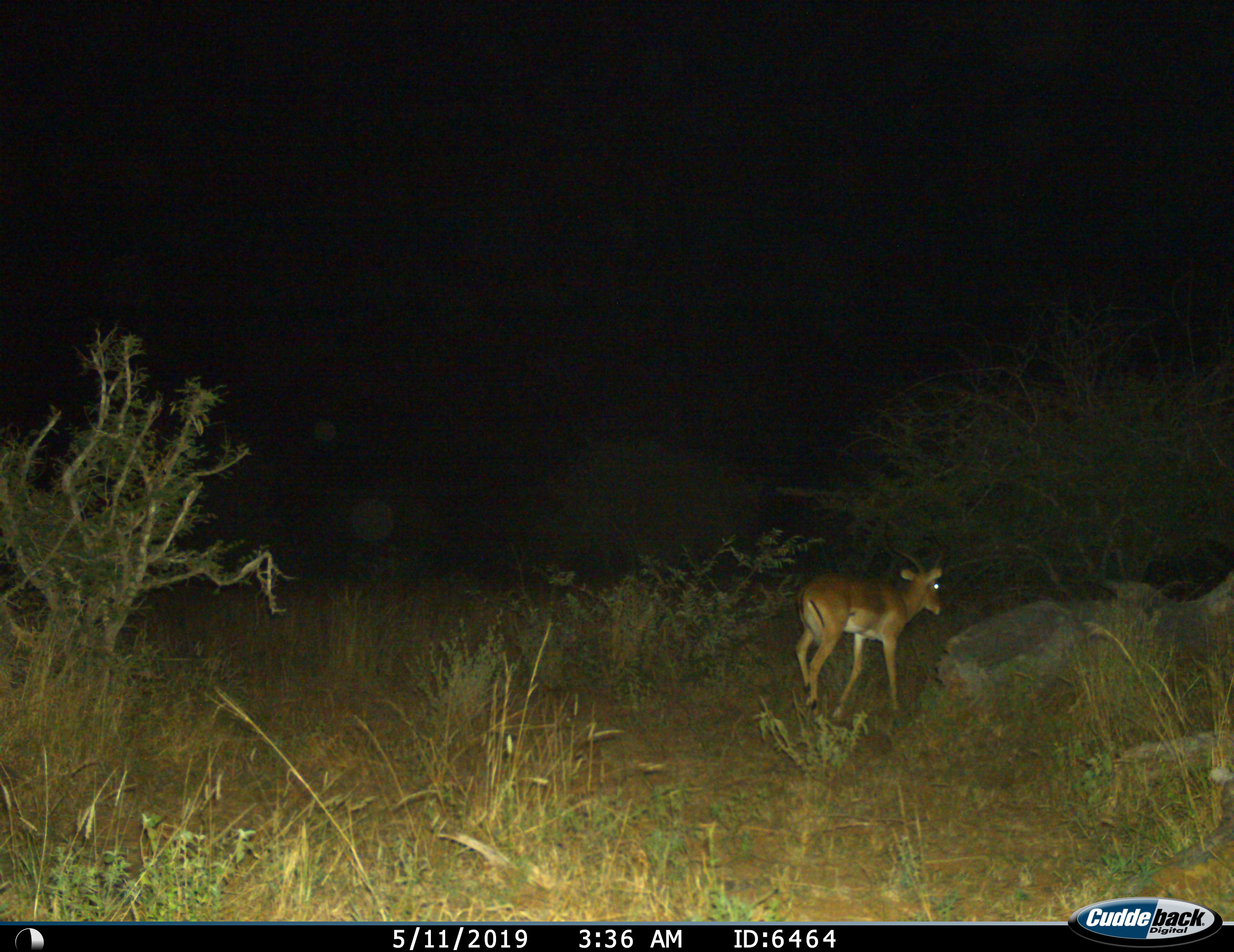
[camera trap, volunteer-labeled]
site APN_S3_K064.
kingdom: Animalia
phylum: Chordata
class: Mammalia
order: Artiodactyla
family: Bovidae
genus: Aepyceros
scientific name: Aepyceros melampus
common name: impala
Impala (Aepyceros melampus), count 1. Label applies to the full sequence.